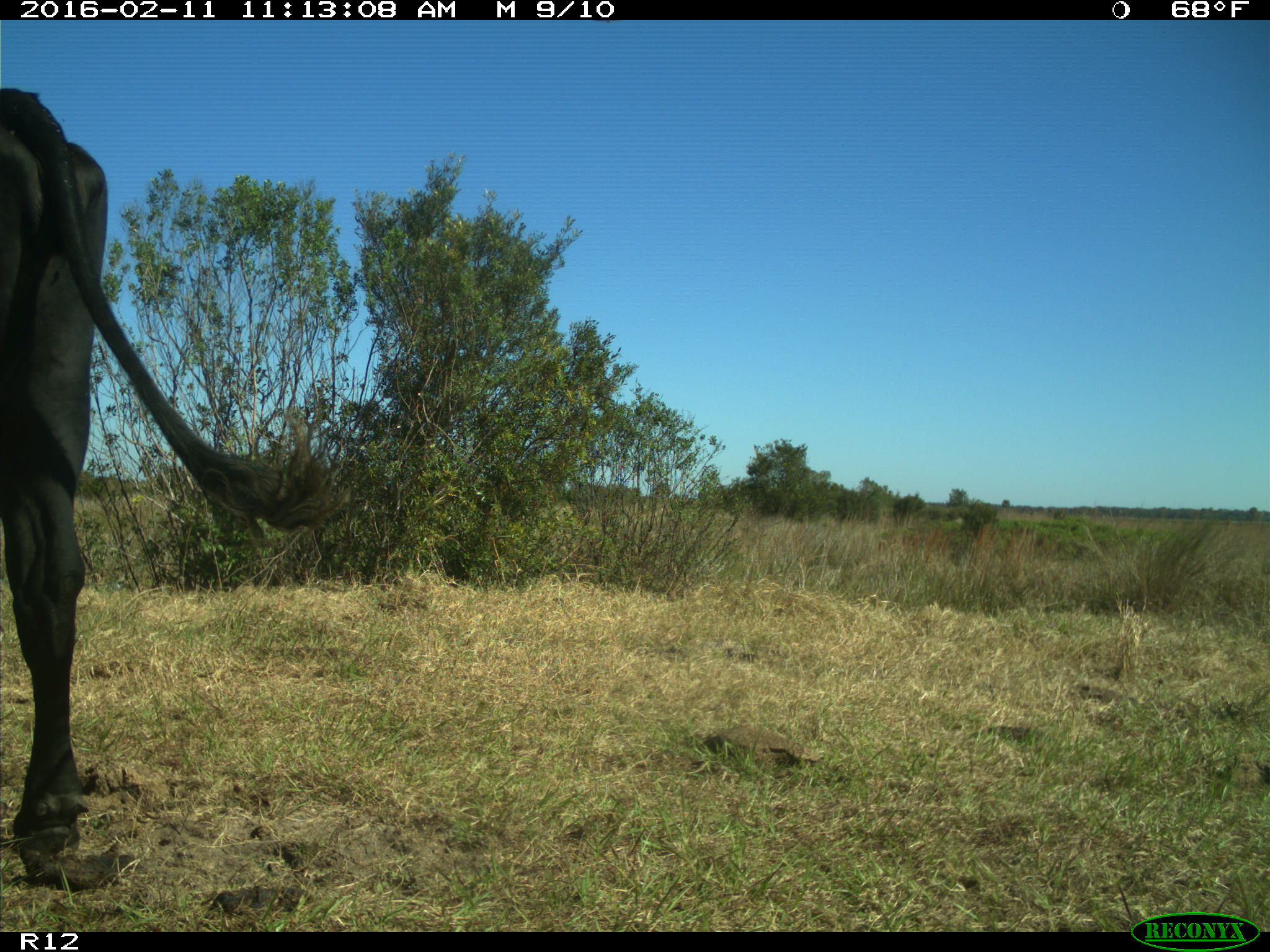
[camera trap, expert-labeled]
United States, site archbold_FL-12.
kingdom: Animalia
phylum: Chordata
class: Mammalia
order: Artiodactyla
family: Bovidae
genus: Bos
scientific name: Bos taurus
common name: domestic cow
Bos taurus (domestic cow).